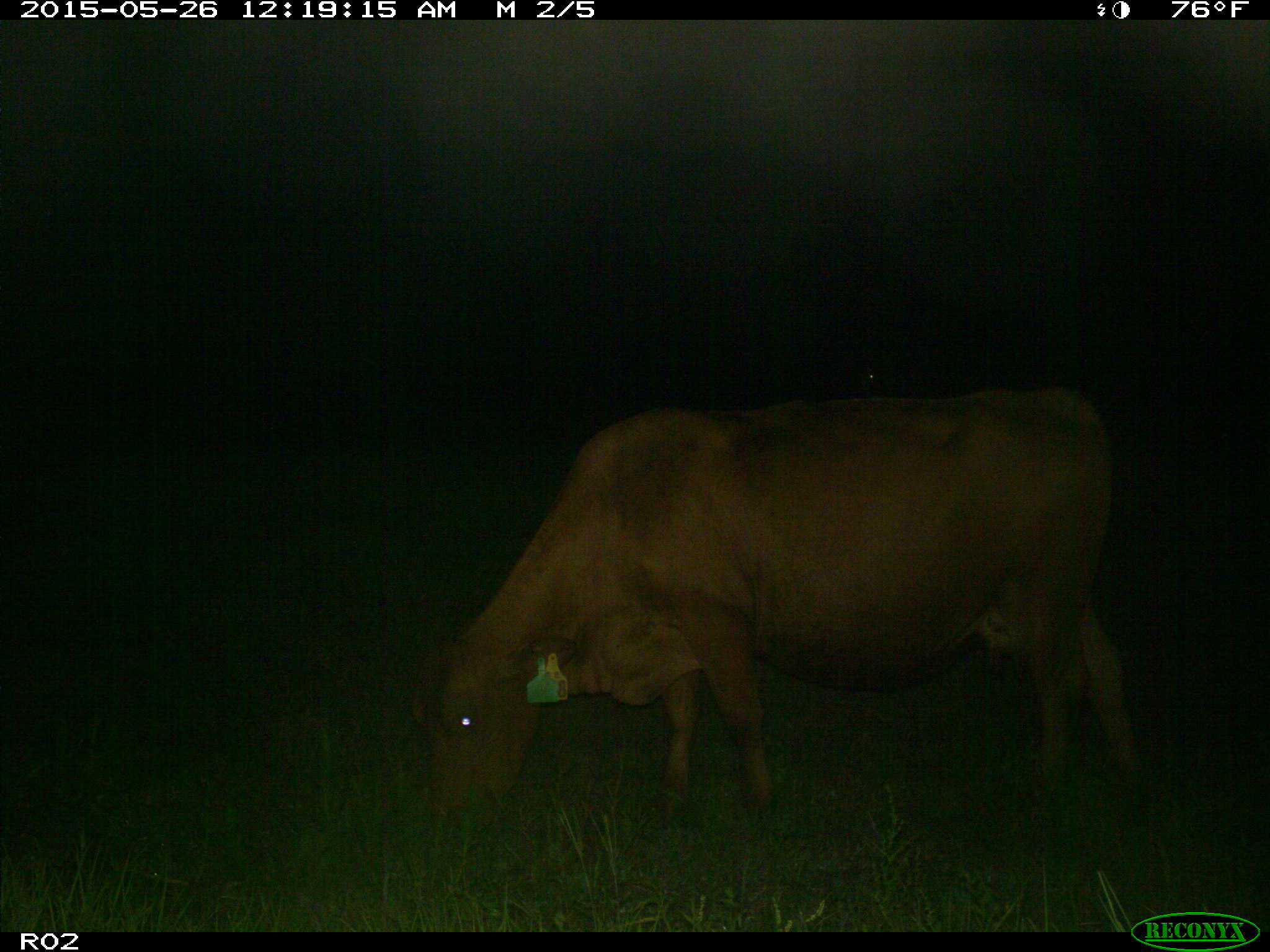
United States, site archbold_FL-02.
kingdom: Animalia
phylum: Chordata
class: Mammalia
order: Artiodactyla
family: Bovidae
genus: Bos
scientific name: Bos taurus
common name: domestic cow